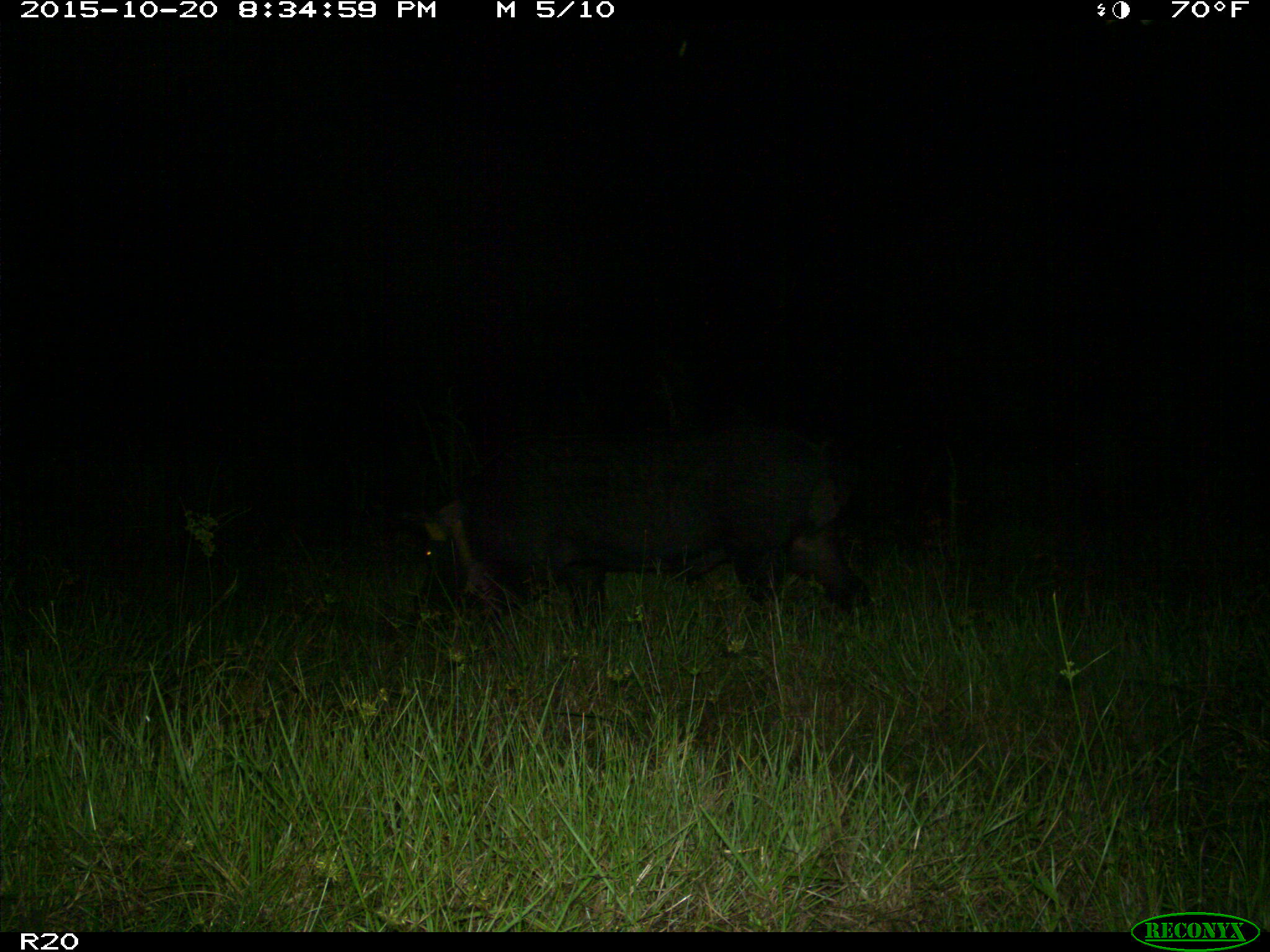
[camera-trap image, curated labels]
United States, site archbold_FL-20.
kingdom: Animalia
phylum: Chordata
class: Mammalia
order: Artiodactyla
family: Suidae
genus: Sus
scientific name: Sus scrofa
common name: wild boar